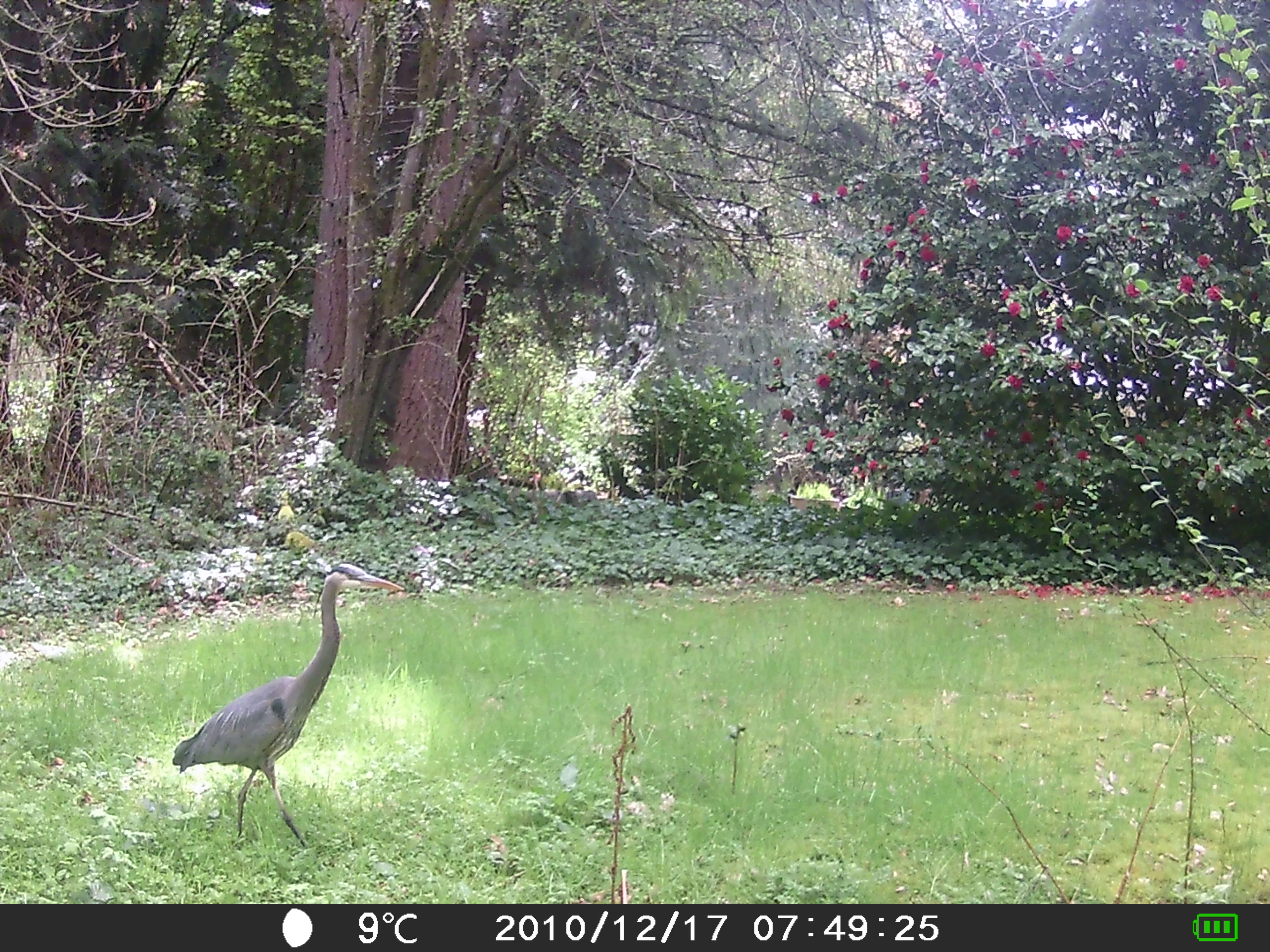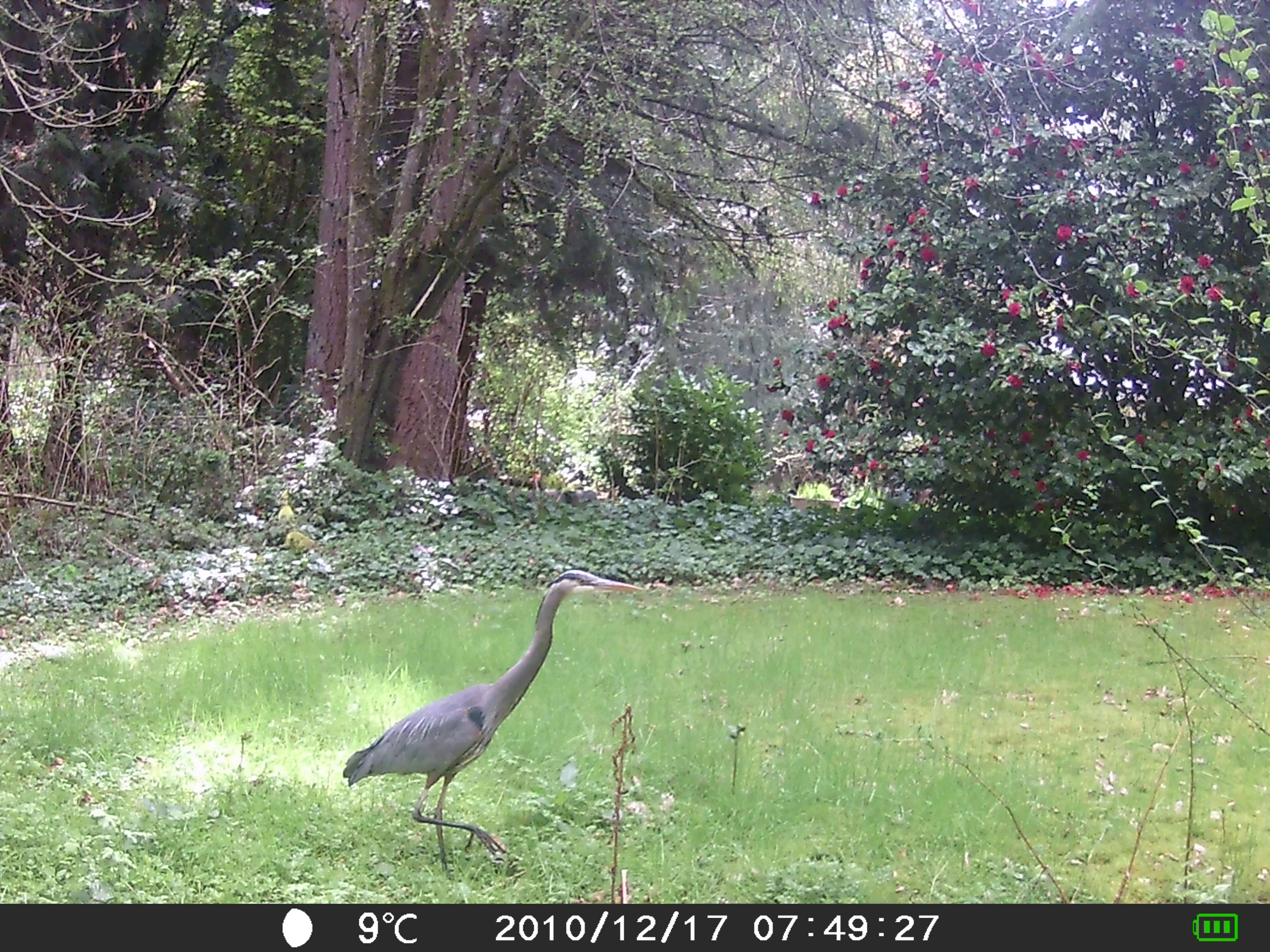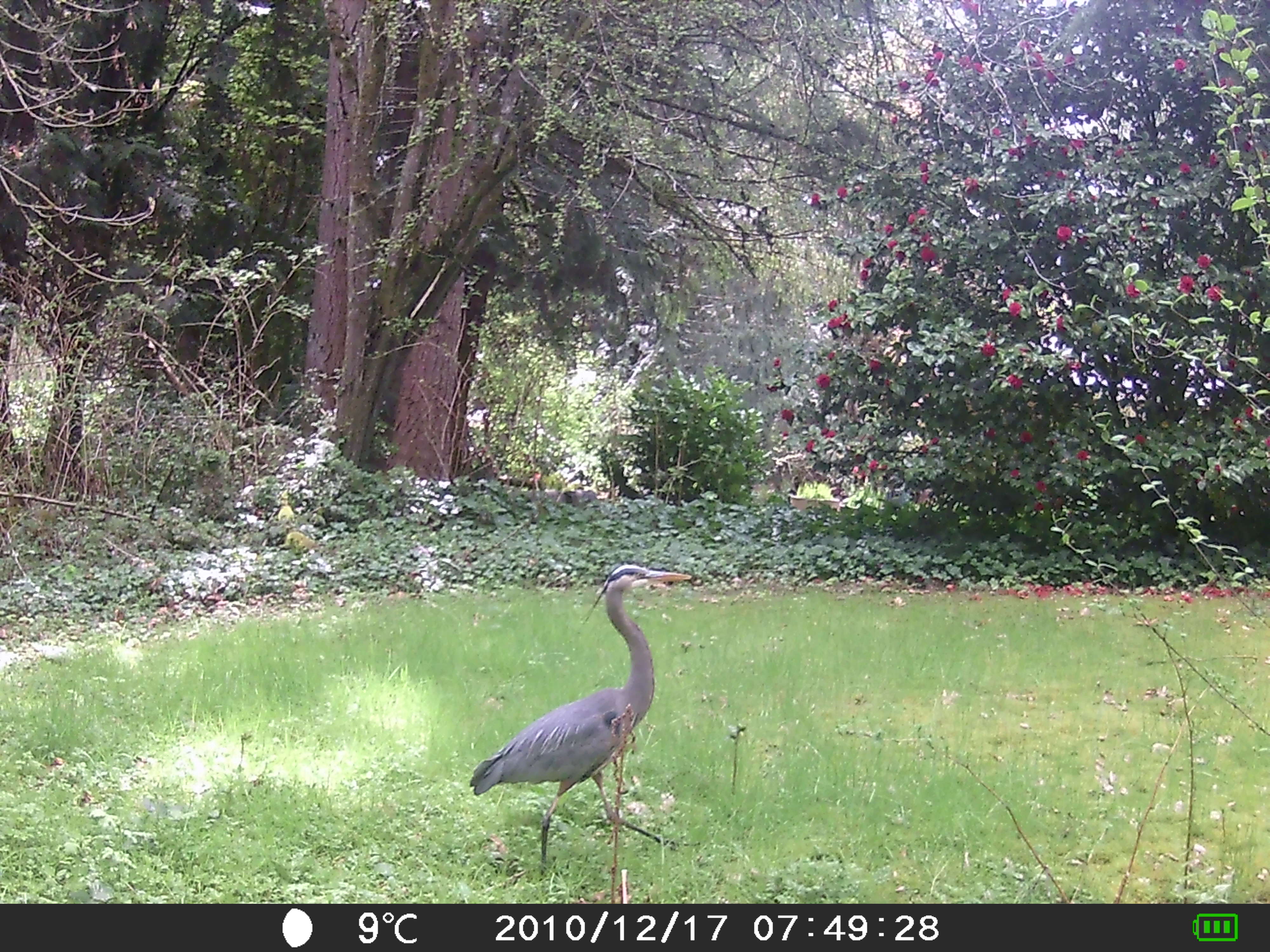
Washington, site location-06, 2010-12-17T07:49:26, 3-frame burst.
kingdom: Animalia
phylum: Chordata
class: Aves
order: Pelecaniformes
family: Ardeidae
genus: Ardea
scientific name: Ardea herodias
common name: great blue heron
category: heron